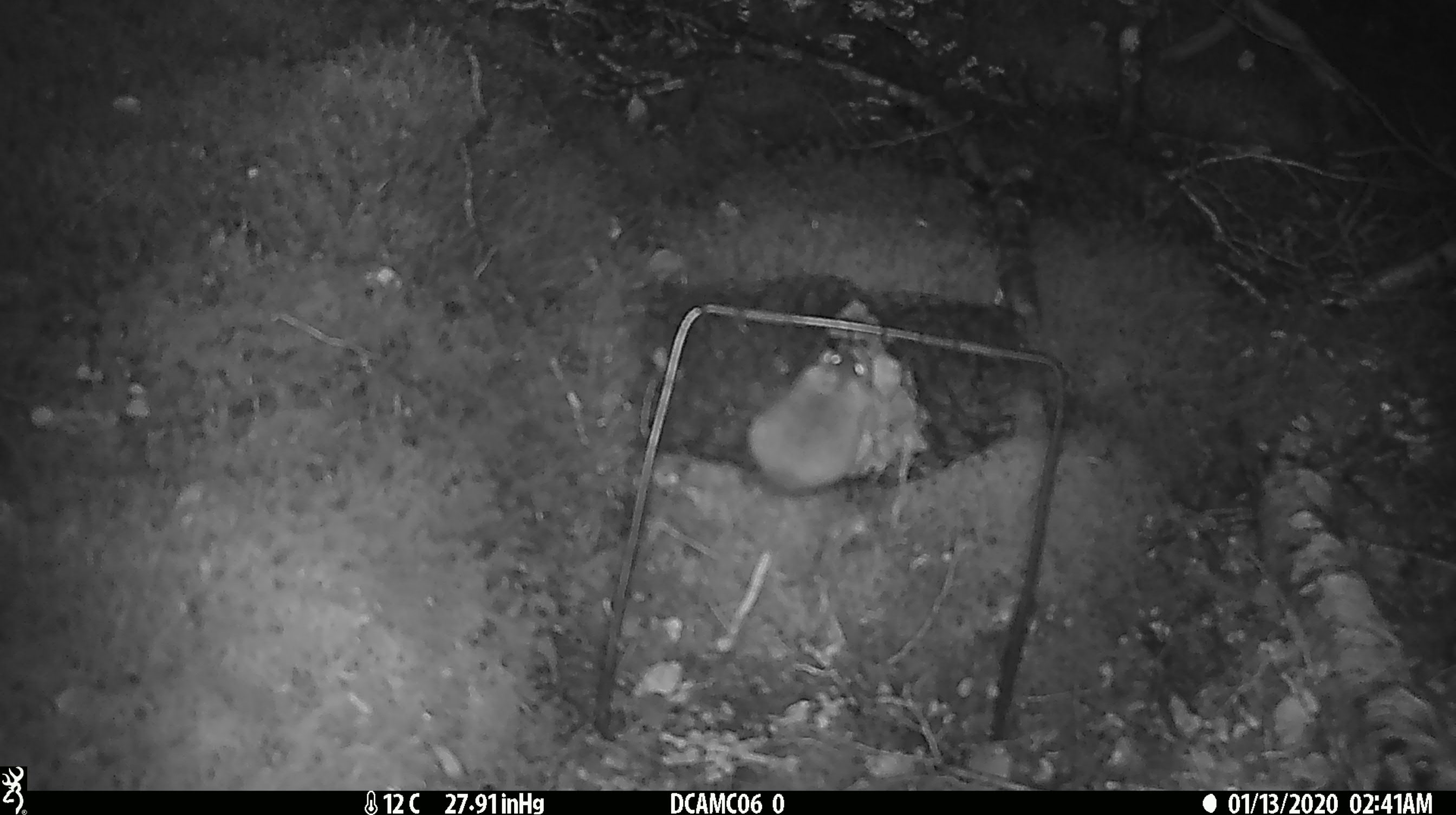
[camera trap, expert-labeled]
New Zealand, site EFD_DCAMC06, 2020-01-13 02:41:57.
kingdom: Animalia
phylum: Chordata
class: Mammalia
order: Rodentia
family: Muridae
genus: Mus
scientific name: Mus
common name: mouse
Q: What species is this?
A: Mouse (Mus).